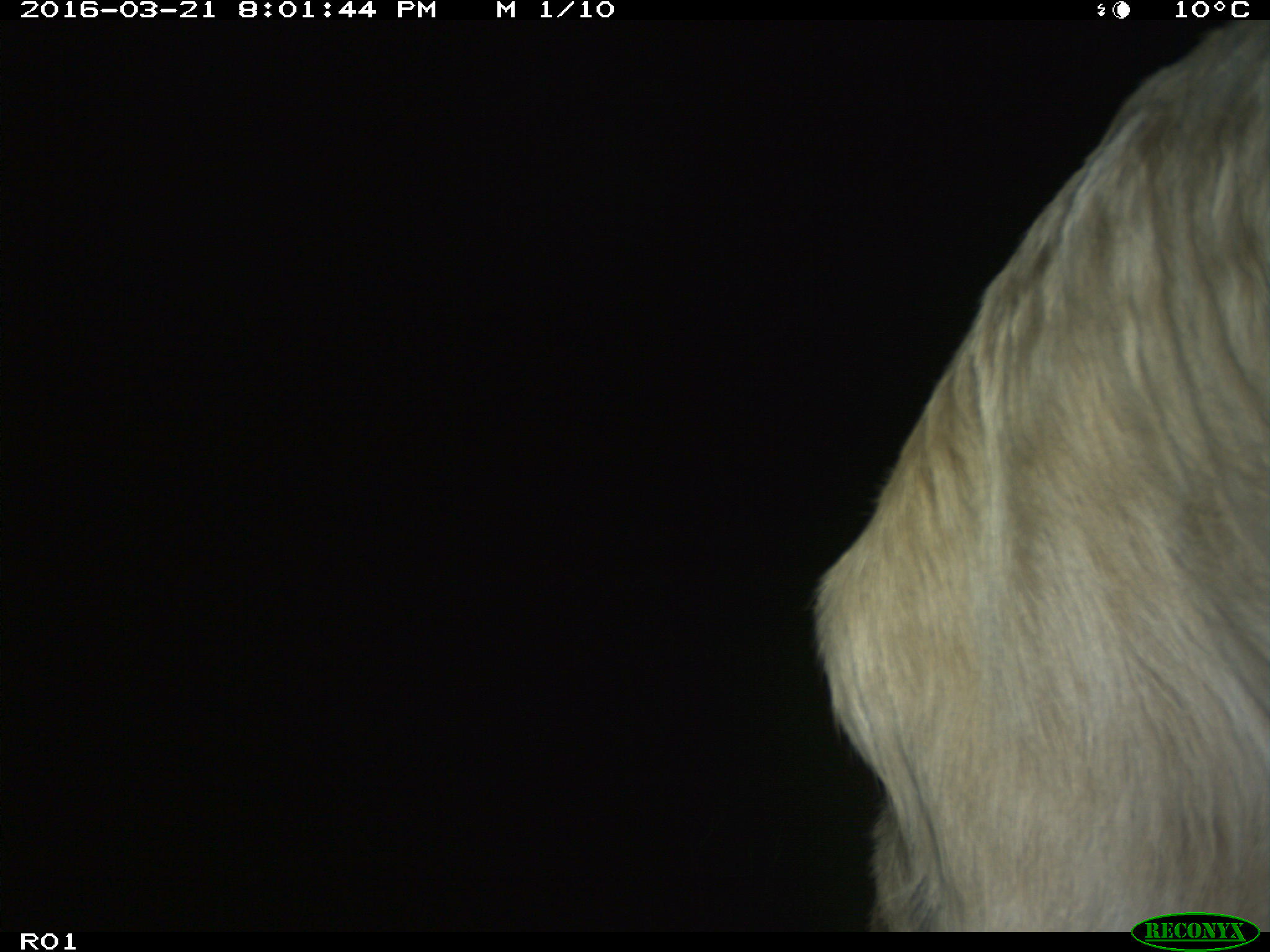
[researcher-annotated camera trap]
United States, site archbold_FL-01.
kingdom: Animalia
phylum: Chordata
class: Mammalia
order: Artiodactyla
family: Bovidae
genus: Bos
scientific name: Bos taurus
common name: domestic cow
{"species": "Bos taurus (domestic cow)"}